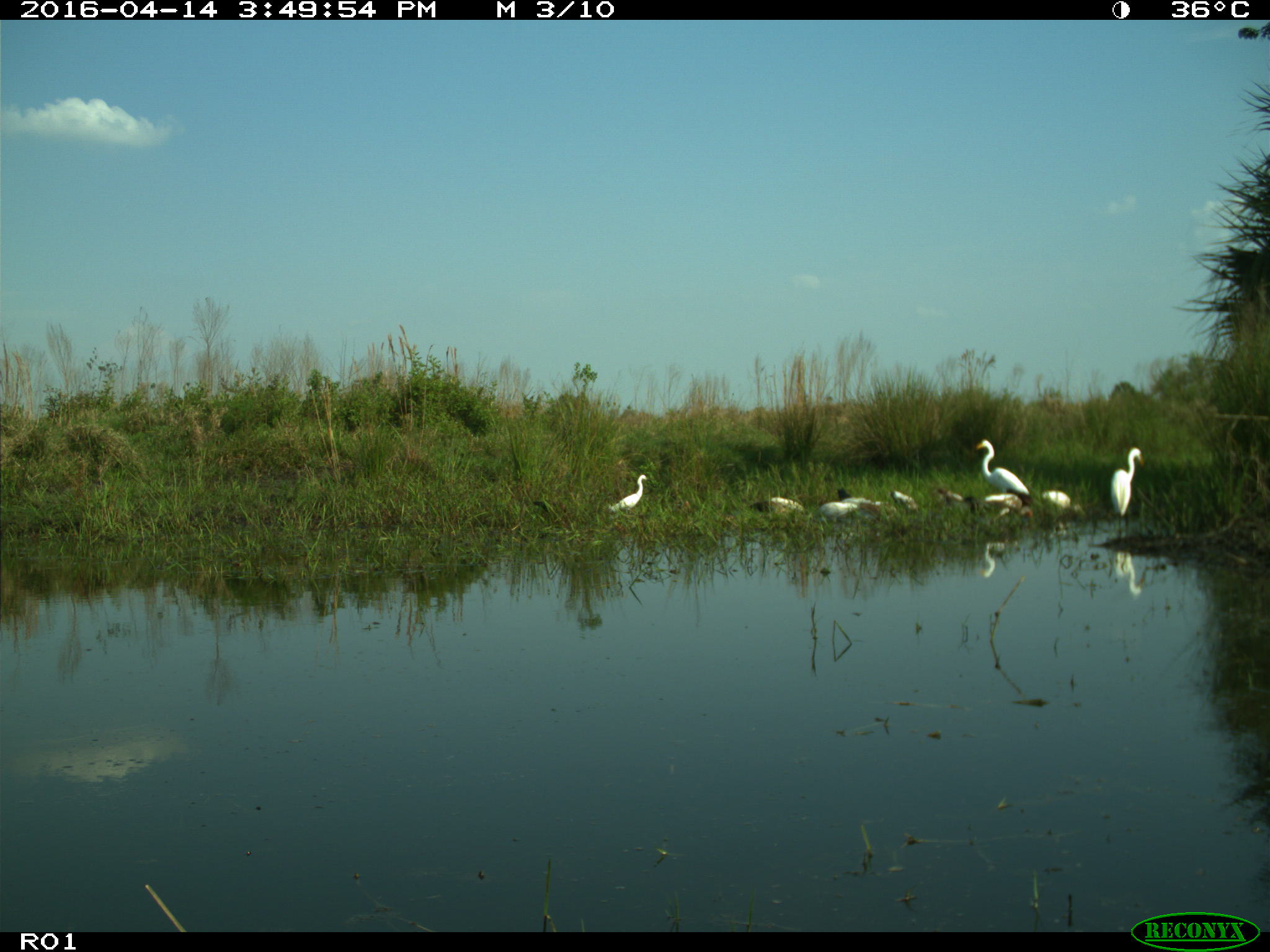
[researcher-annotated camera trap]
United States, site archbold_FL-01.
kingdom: Animalia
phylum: Chordata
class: Mammalia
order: Artiodactyla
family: Bovidae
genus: Bos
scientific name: Bos taurus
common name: domestic cow